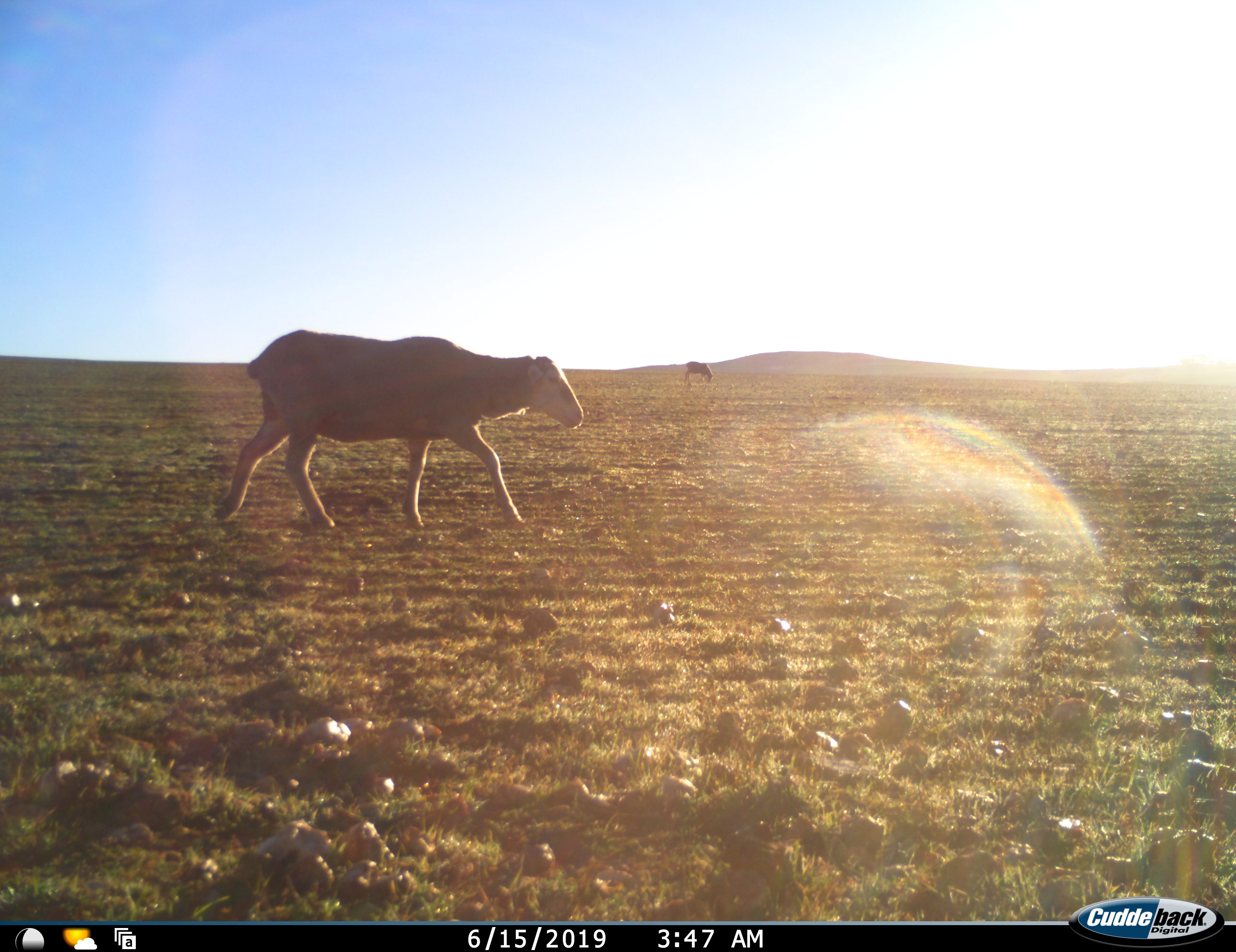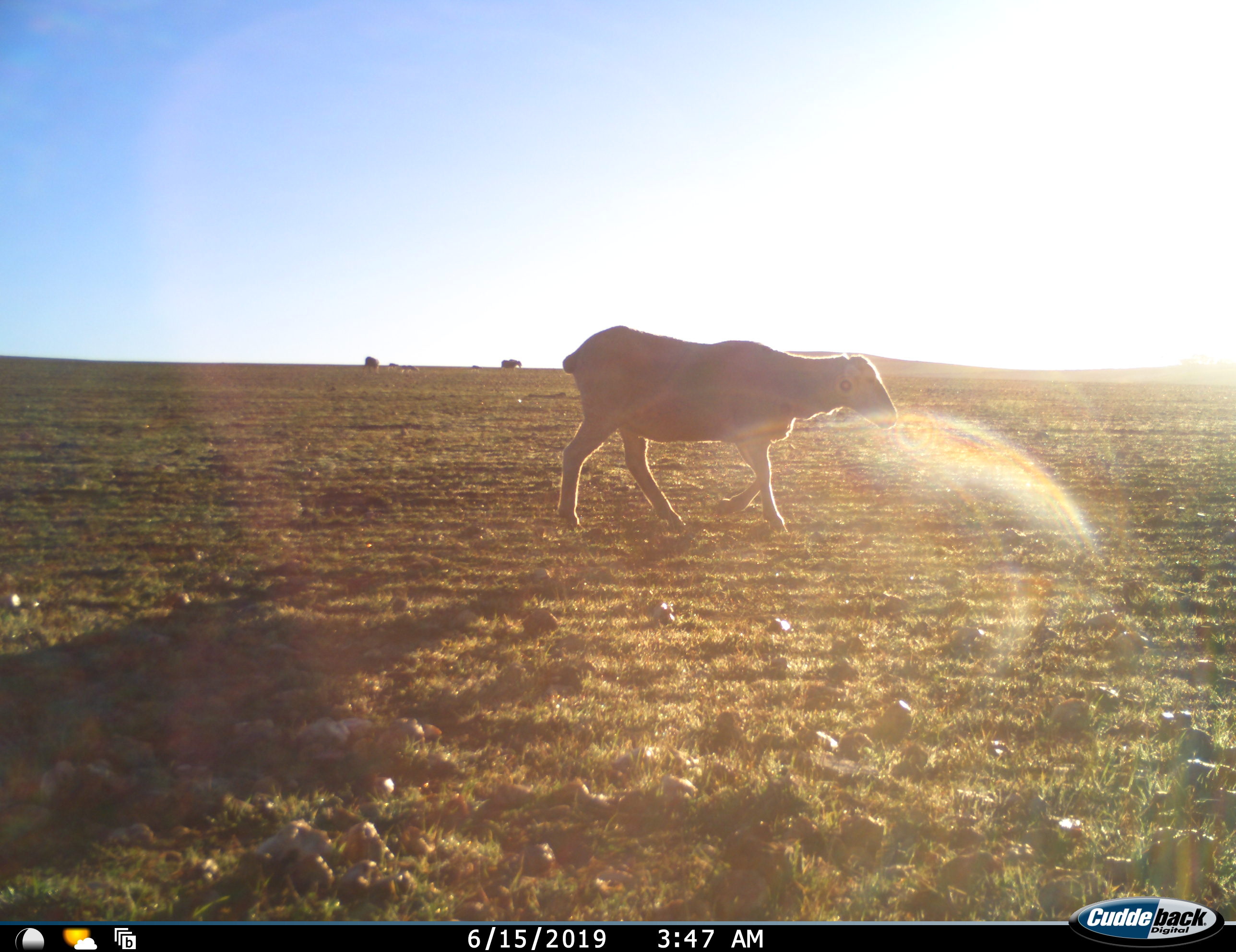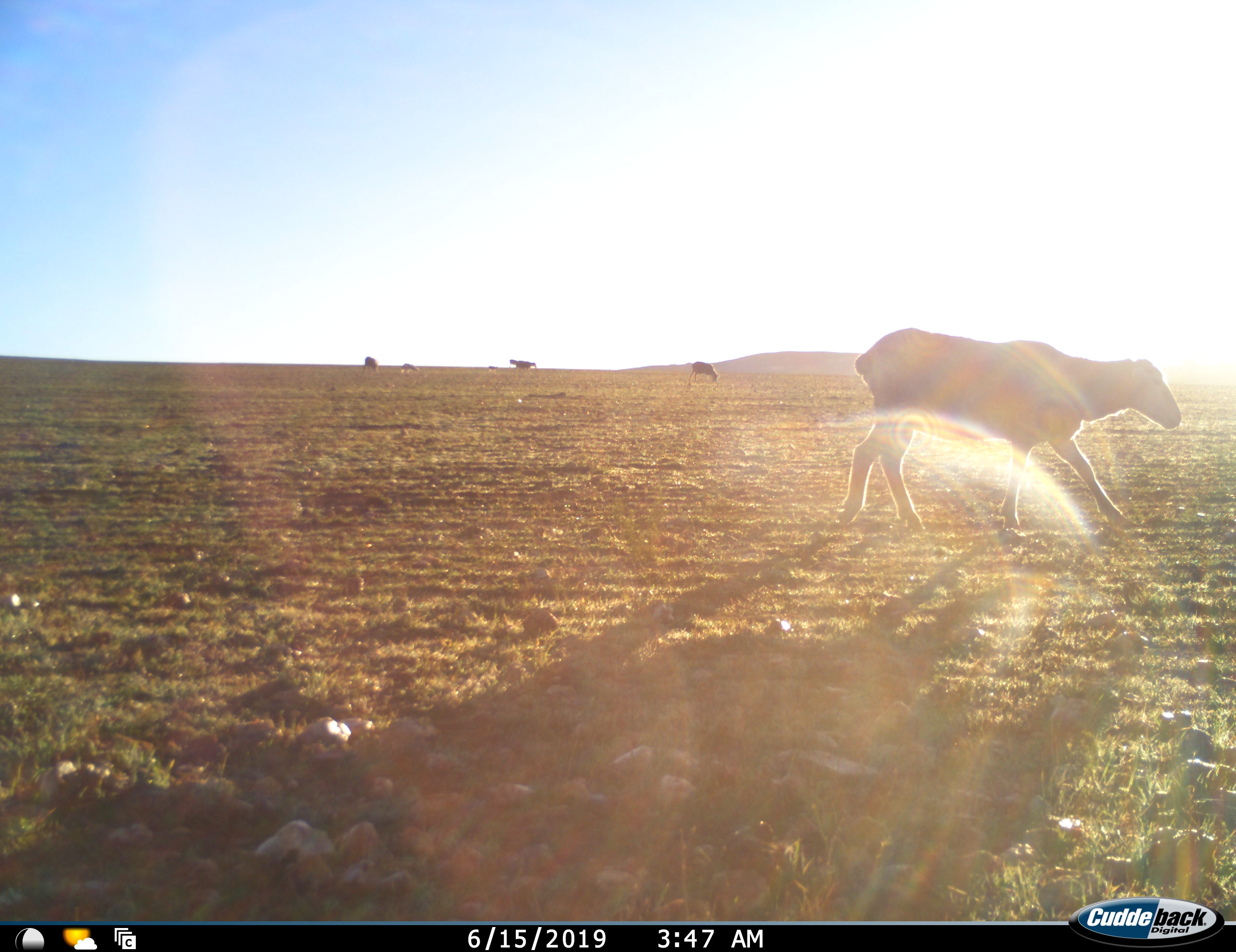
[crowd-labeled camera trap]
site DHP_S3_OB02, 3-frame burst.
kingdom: Animalia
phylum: Chordata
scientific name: Vertebrata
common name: domestic animal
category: domesticanimal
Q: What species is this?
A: Domesticanimal (domestic animal) (Vertebrata).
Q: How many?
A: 5.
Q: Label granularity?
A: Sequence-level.